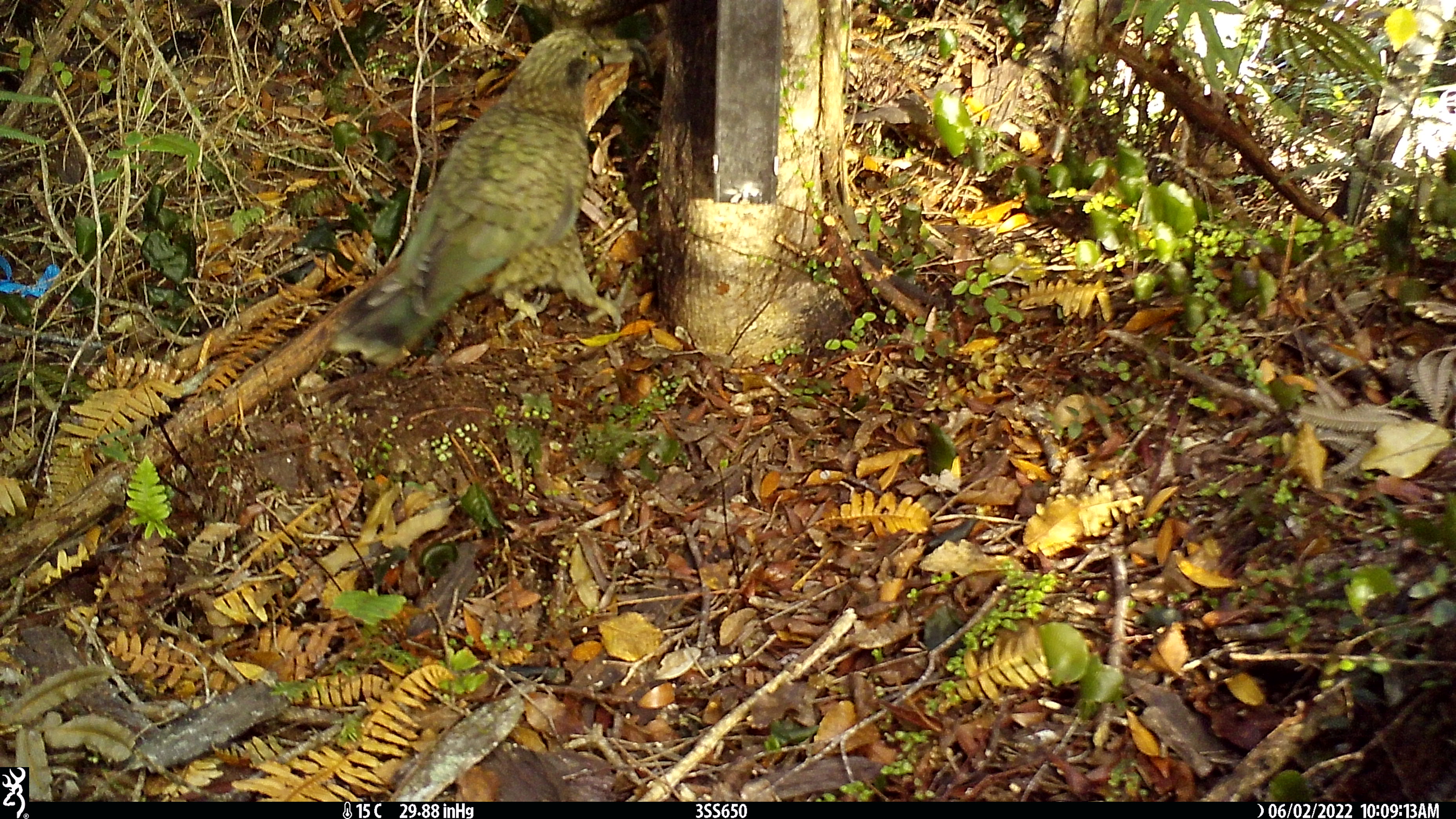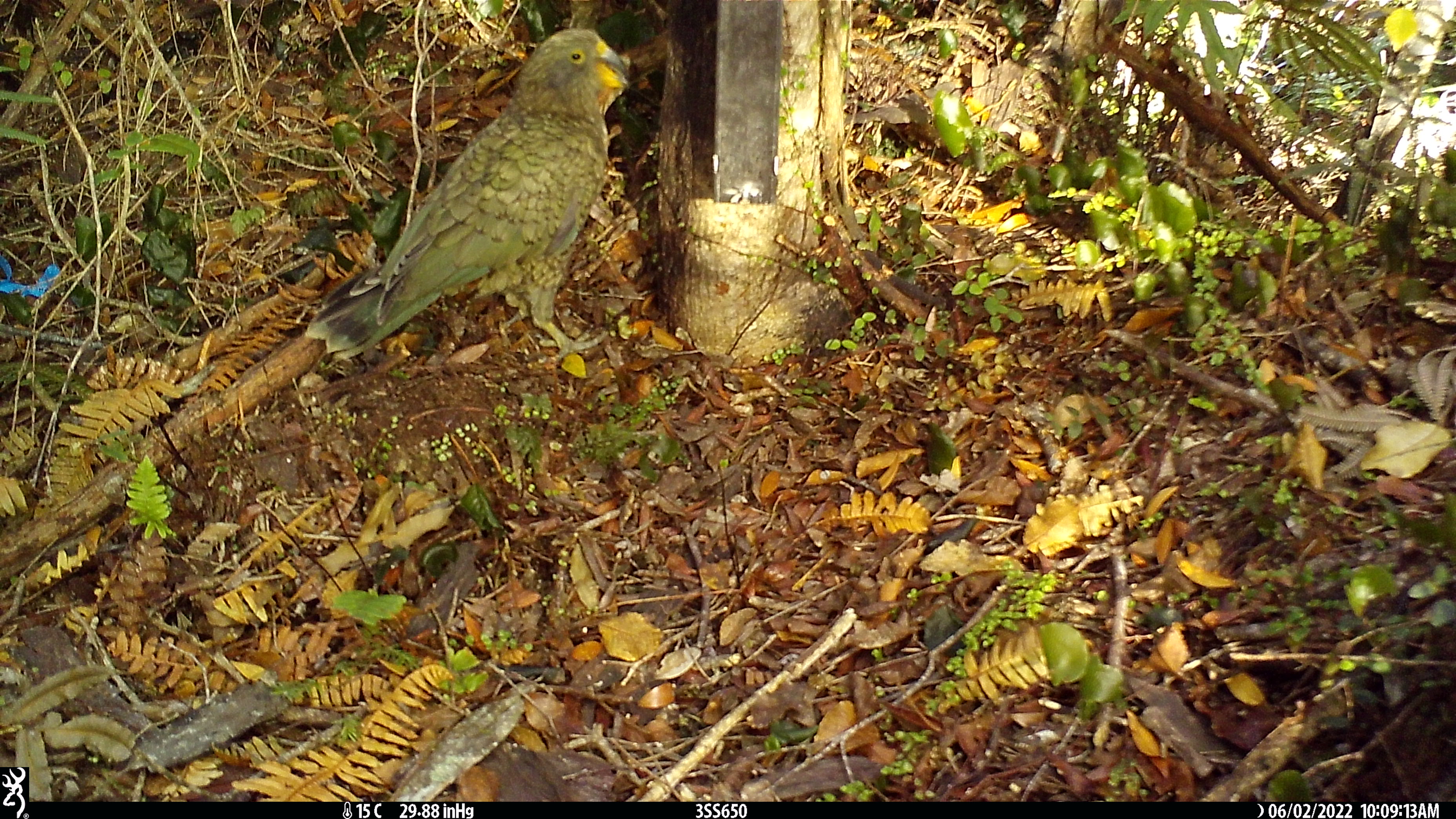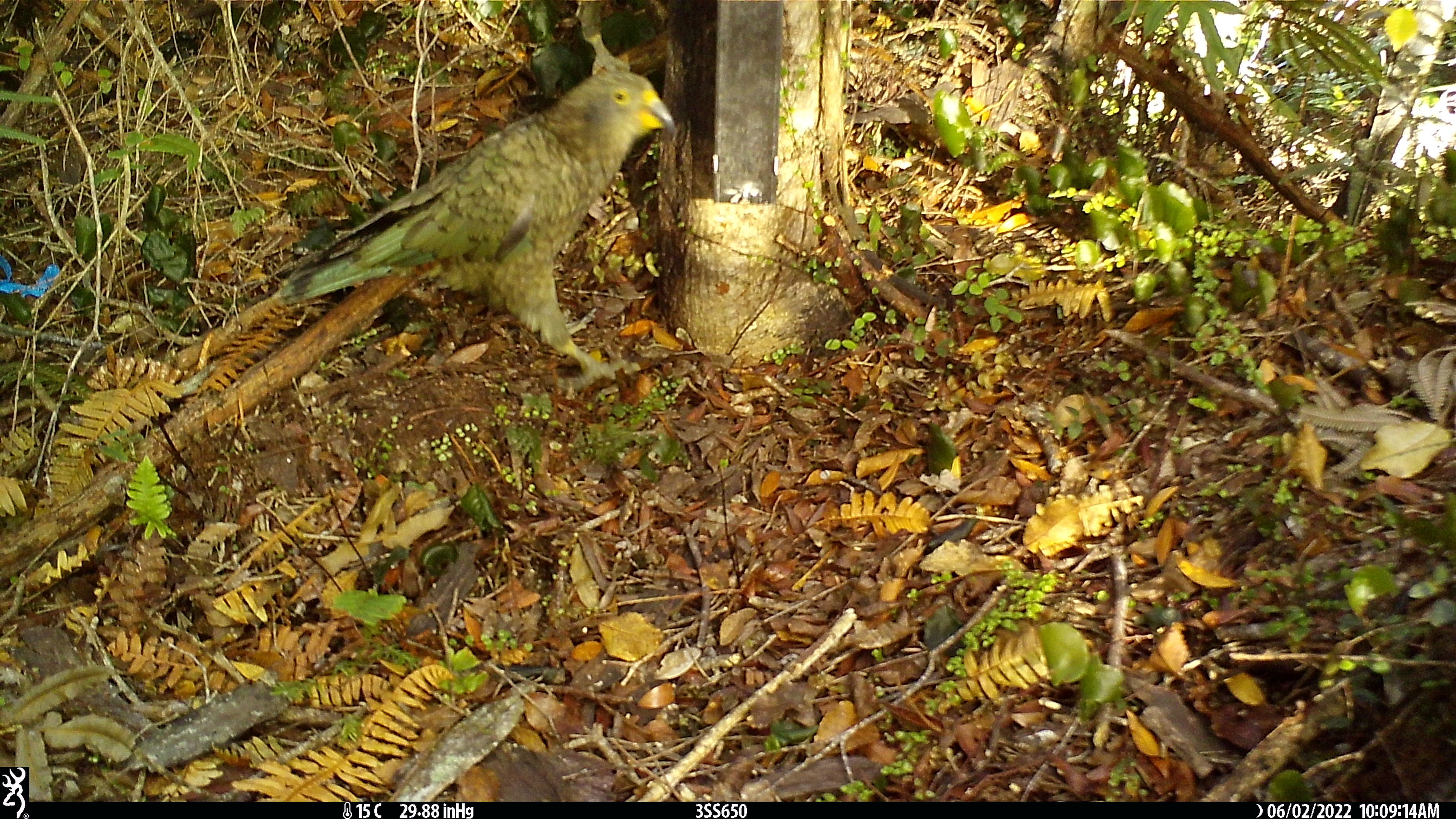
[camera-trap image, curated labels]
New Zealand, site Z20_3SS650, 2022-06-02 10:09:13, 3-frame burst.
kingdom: Animalia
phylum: Chordata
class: Aves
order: Psittaciformes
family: Strigopidae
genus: Nestor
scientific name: Nestor notabilis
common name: kea